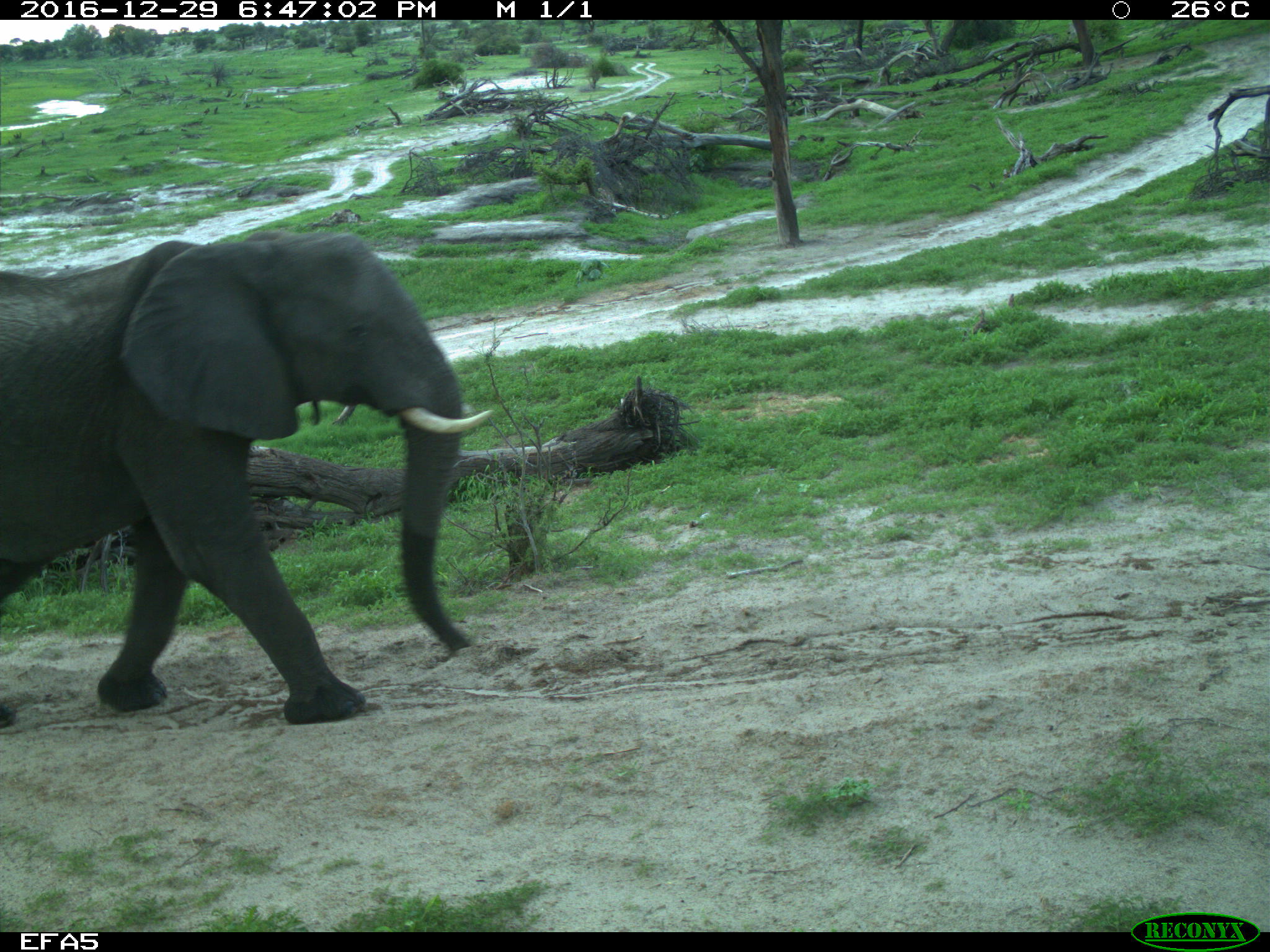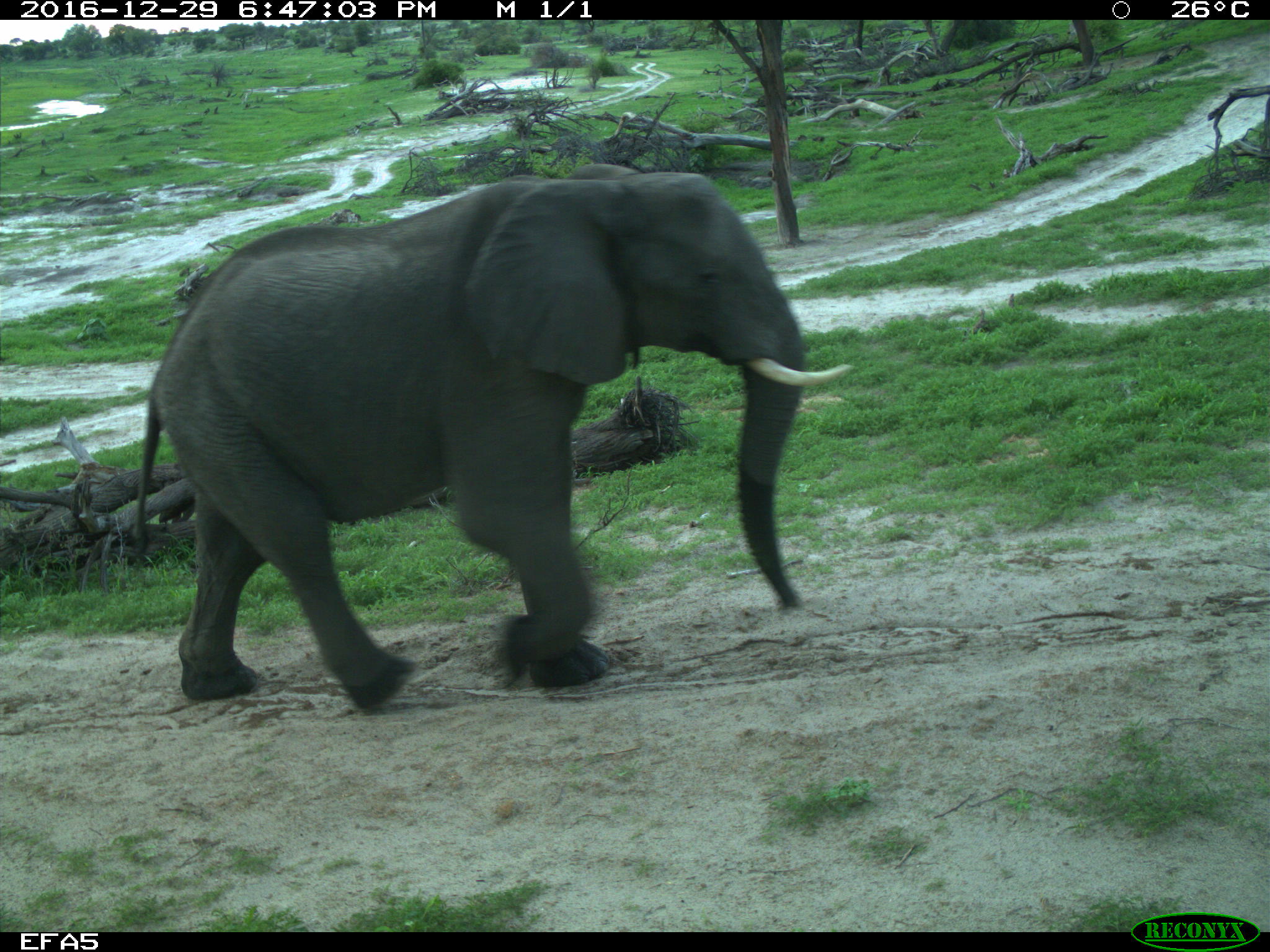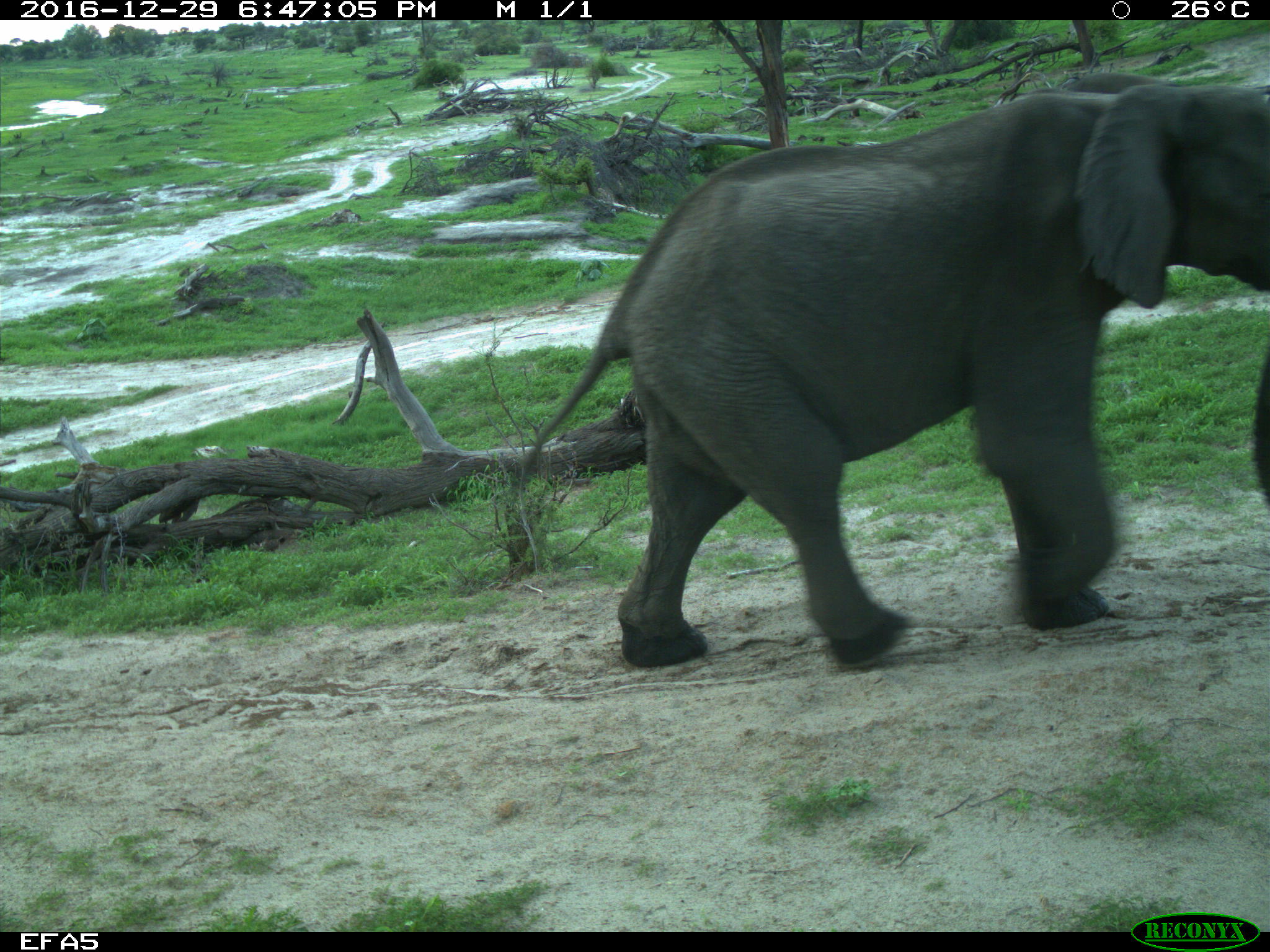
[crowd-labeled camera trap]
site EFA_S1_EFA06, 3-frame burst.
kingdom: Animalia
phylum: Chordata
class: Mammalia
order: Proboscidea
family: Elephantidae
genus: Loxodonta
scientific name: Loxodonta africana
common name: african bush elephant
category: elephant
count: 1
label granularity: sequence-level